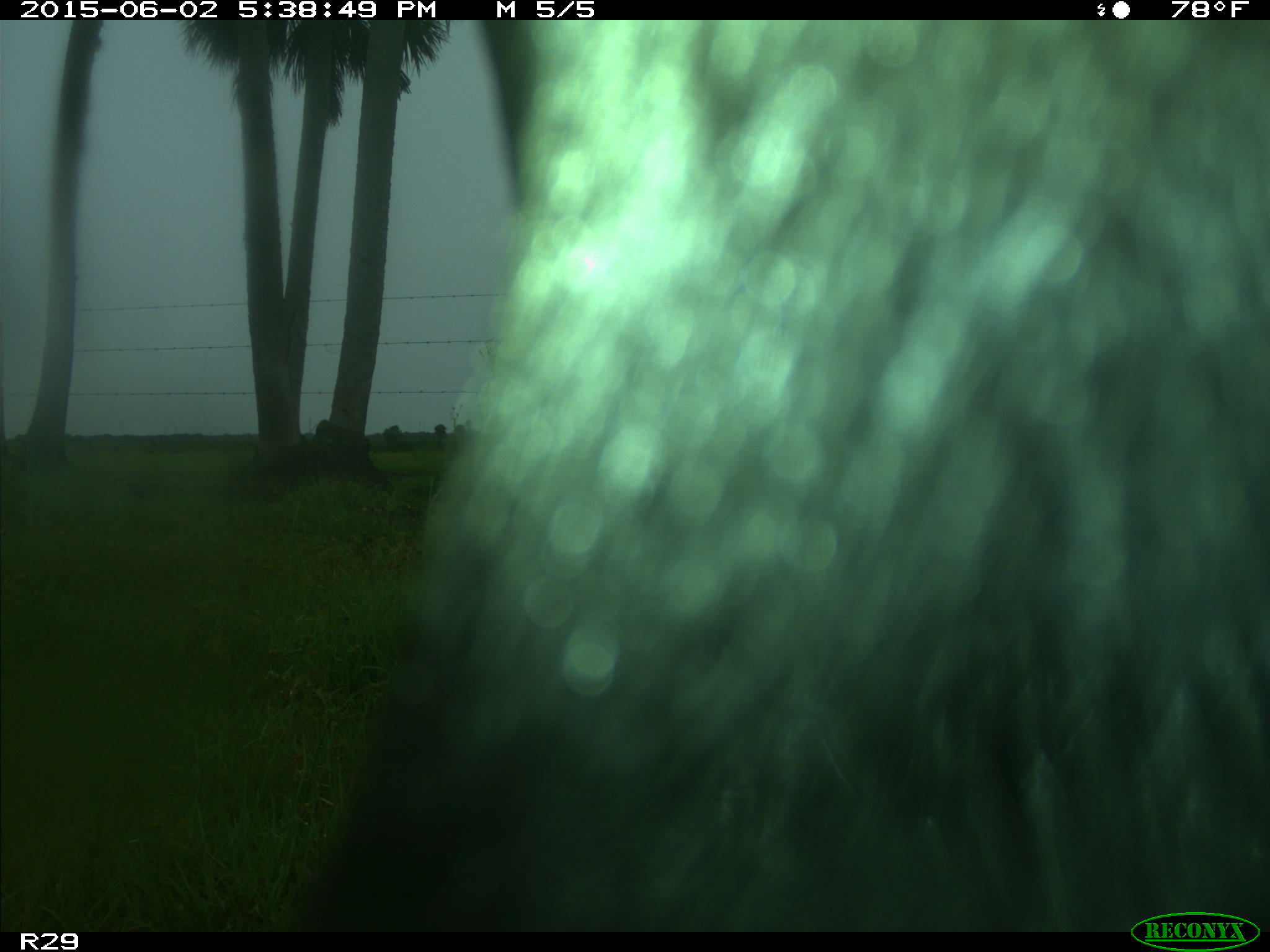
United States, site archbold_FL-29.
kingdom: Animalia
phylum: Chordata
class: Mammalia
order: Artiodactyla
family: Bovidae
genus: Bos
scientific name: Bos taurus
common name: domestic cow